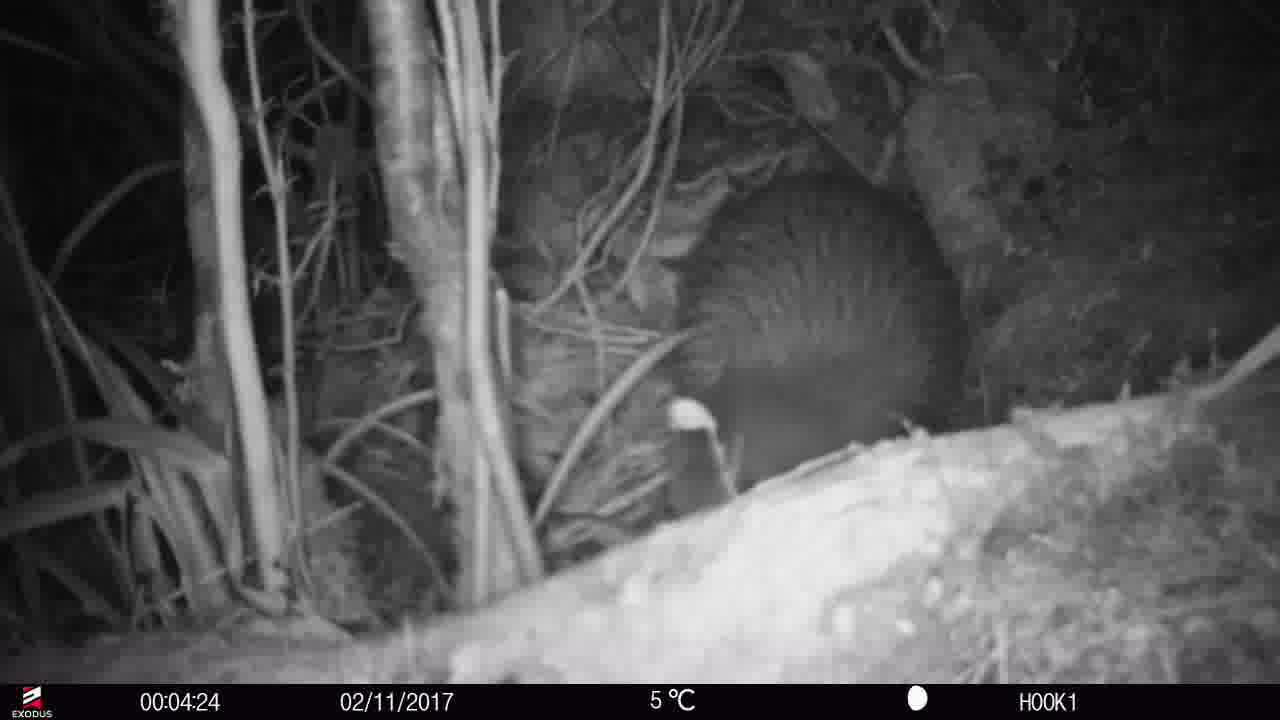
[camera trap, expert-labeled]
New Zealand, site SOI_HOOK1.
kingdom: Animalia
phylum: Chordata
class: Aves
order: Apterygiformes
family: Apterygidae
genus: Apteryx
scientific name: Apteryx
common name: kiwi